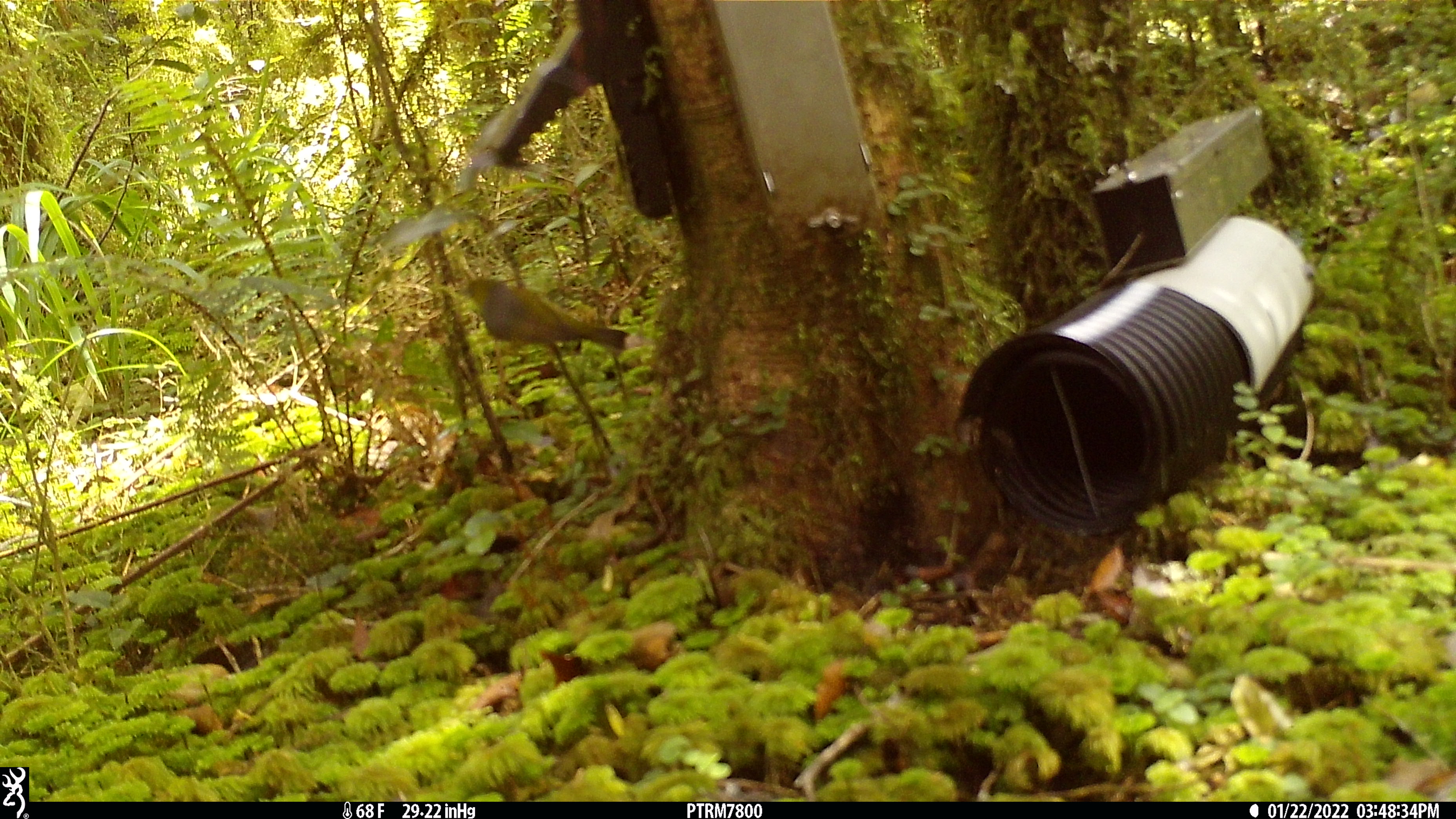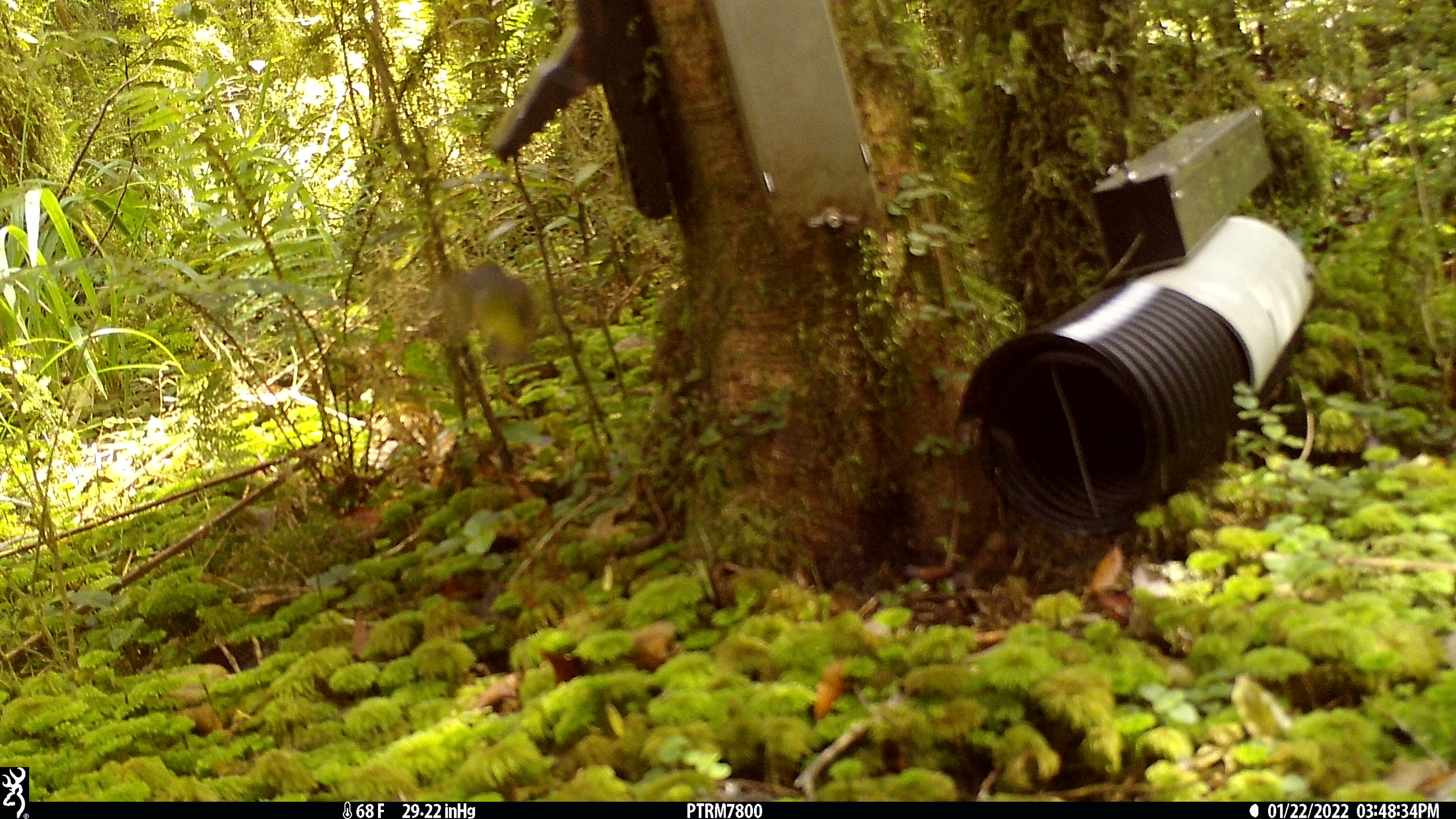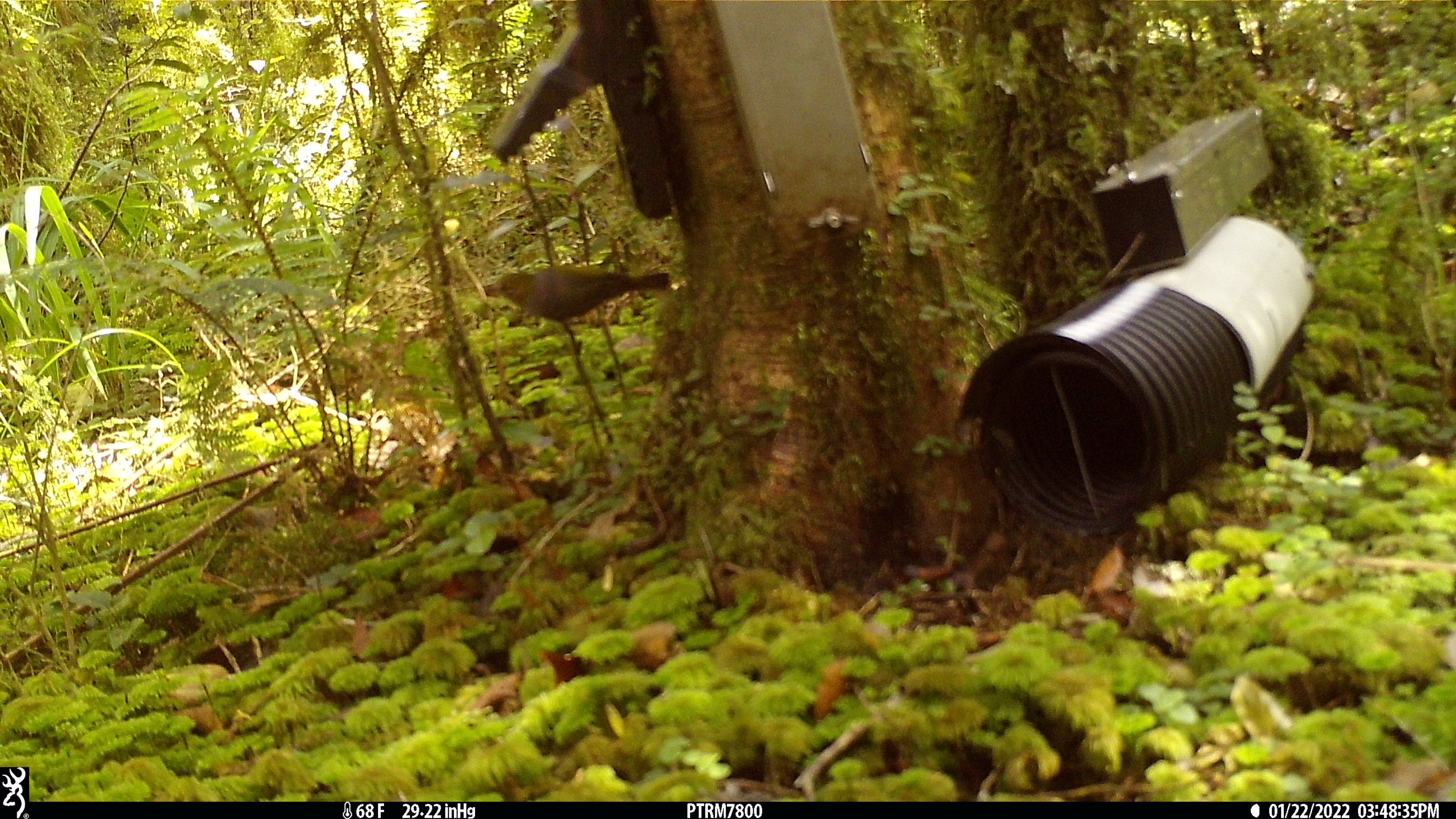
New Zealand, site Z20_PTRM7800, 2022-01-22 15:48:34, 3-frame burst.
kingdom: Animalia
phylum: Chordata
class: Aves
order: Passeriformes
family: Zosteropidae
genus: Zosterops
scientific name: Zosterops lateralis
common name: silvereye